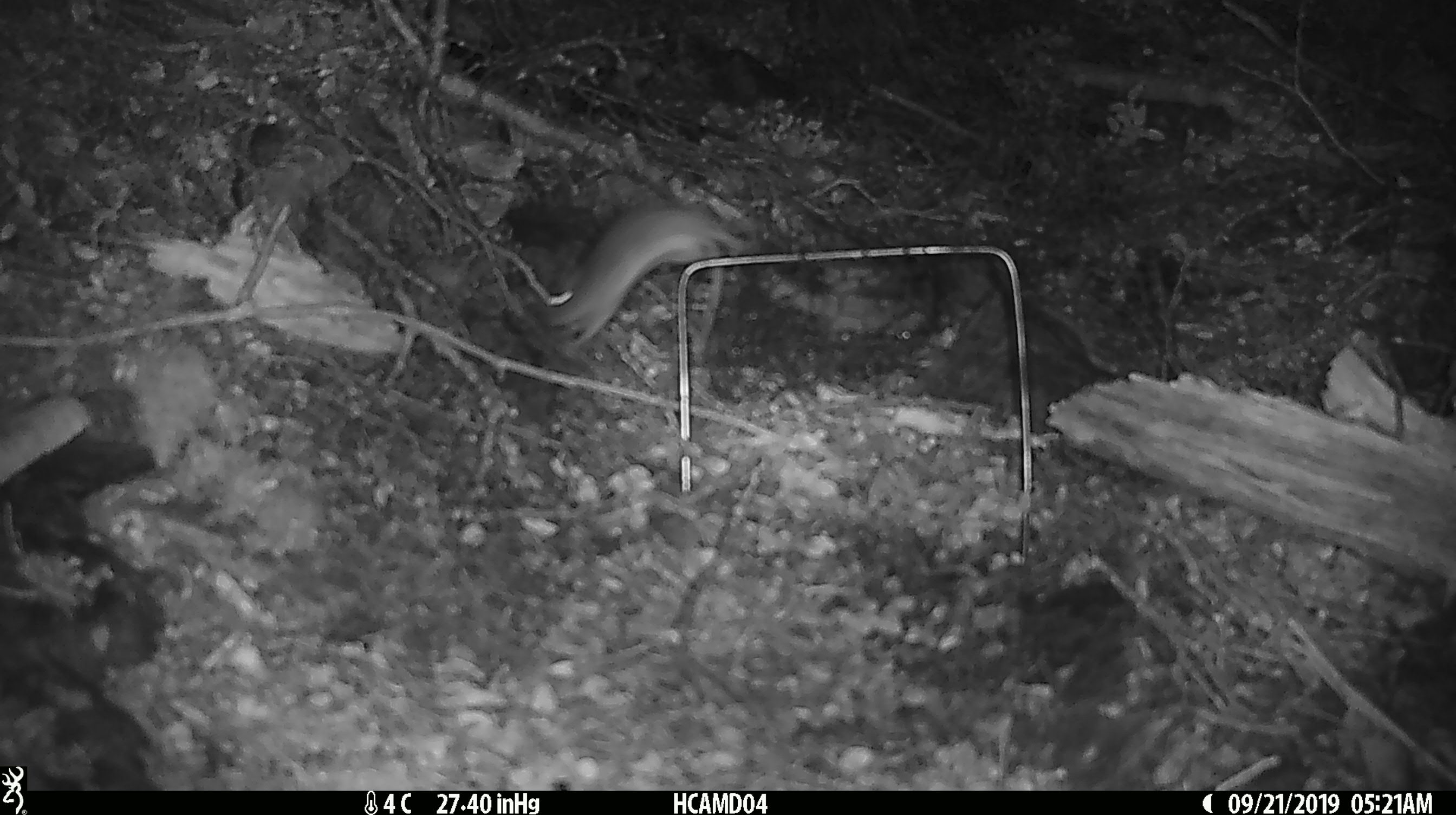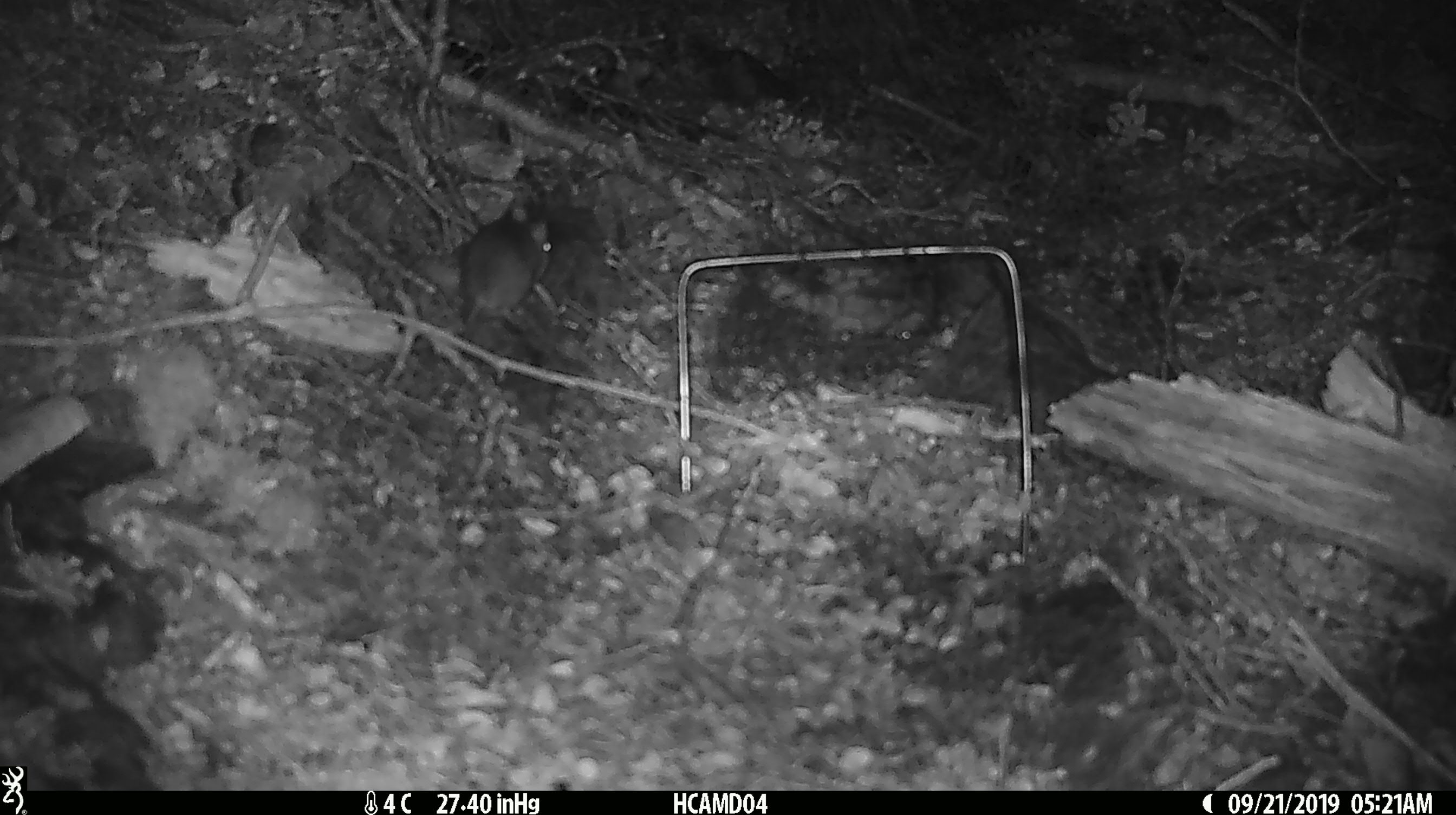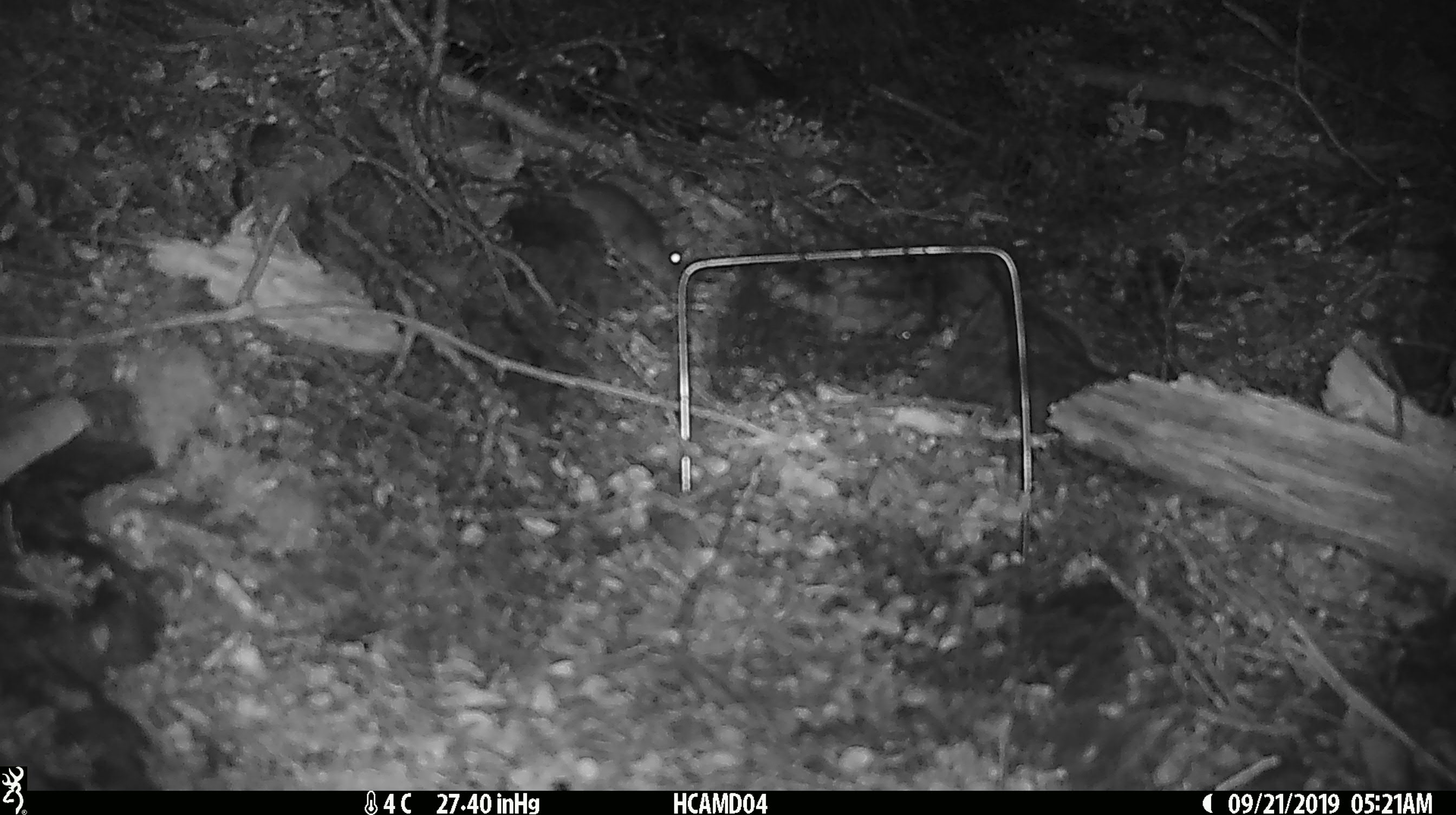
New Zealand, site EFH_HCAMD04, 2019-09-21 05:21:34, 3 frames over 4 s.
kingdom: Animalia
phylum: Chordata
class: Mammalia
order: Rodentia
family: Muridae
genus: Mus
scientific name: Mus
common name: mouse